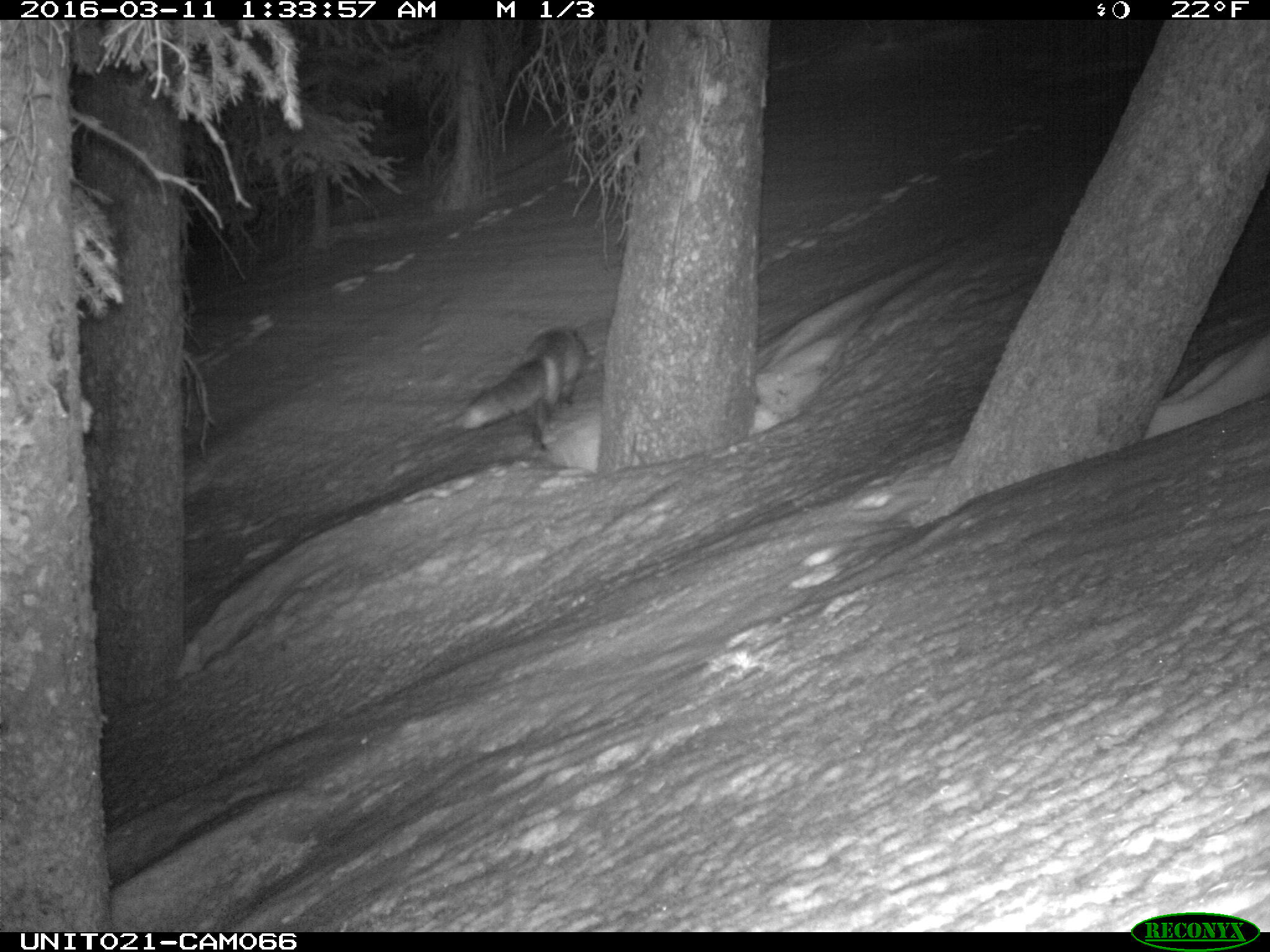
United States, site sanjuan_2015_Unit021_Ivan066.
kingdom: Animalia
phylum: Chordata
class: Mammalia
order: Carnivora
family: Canidae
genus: Vulpes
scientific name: Vulpes vulpes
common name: red fox